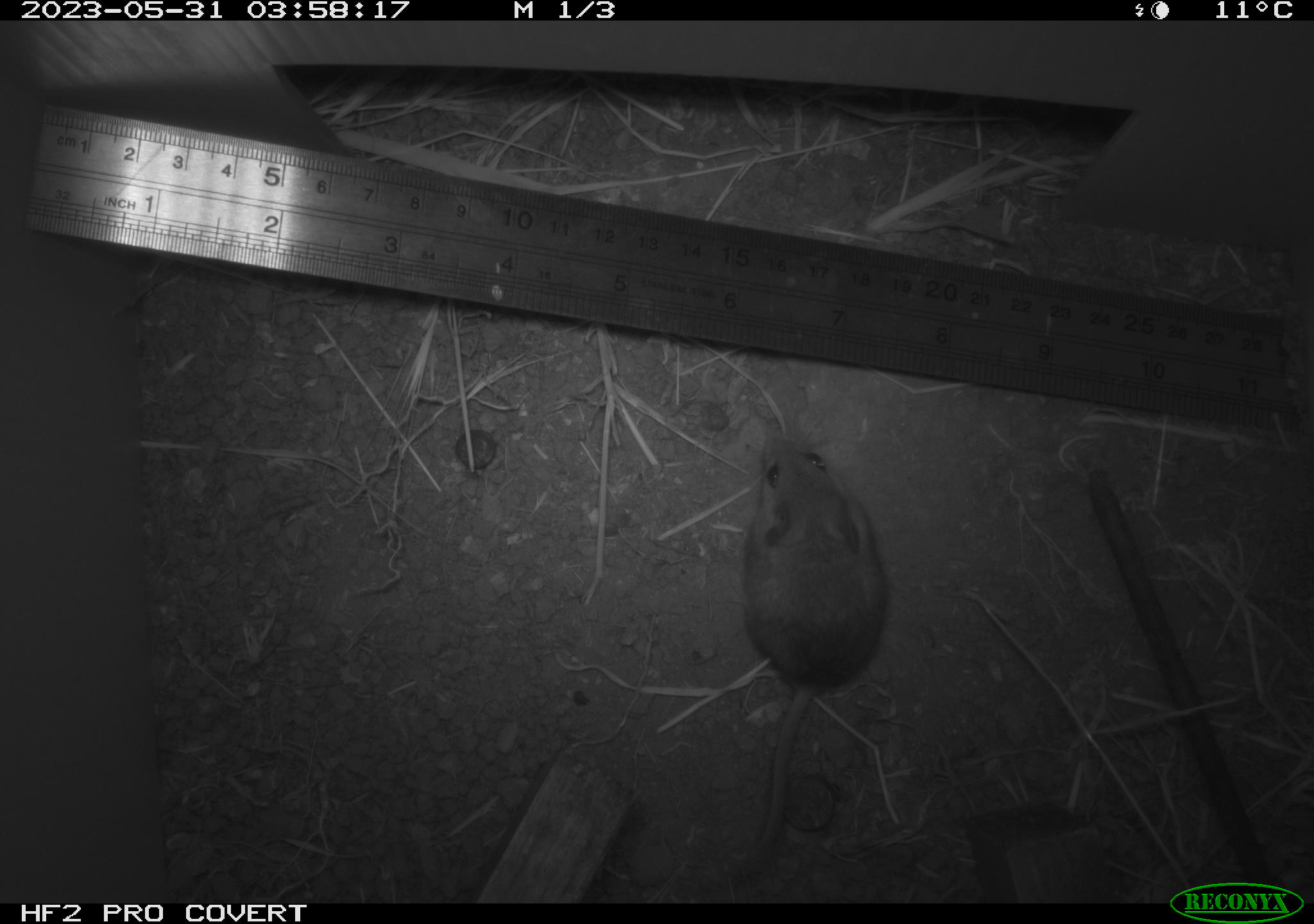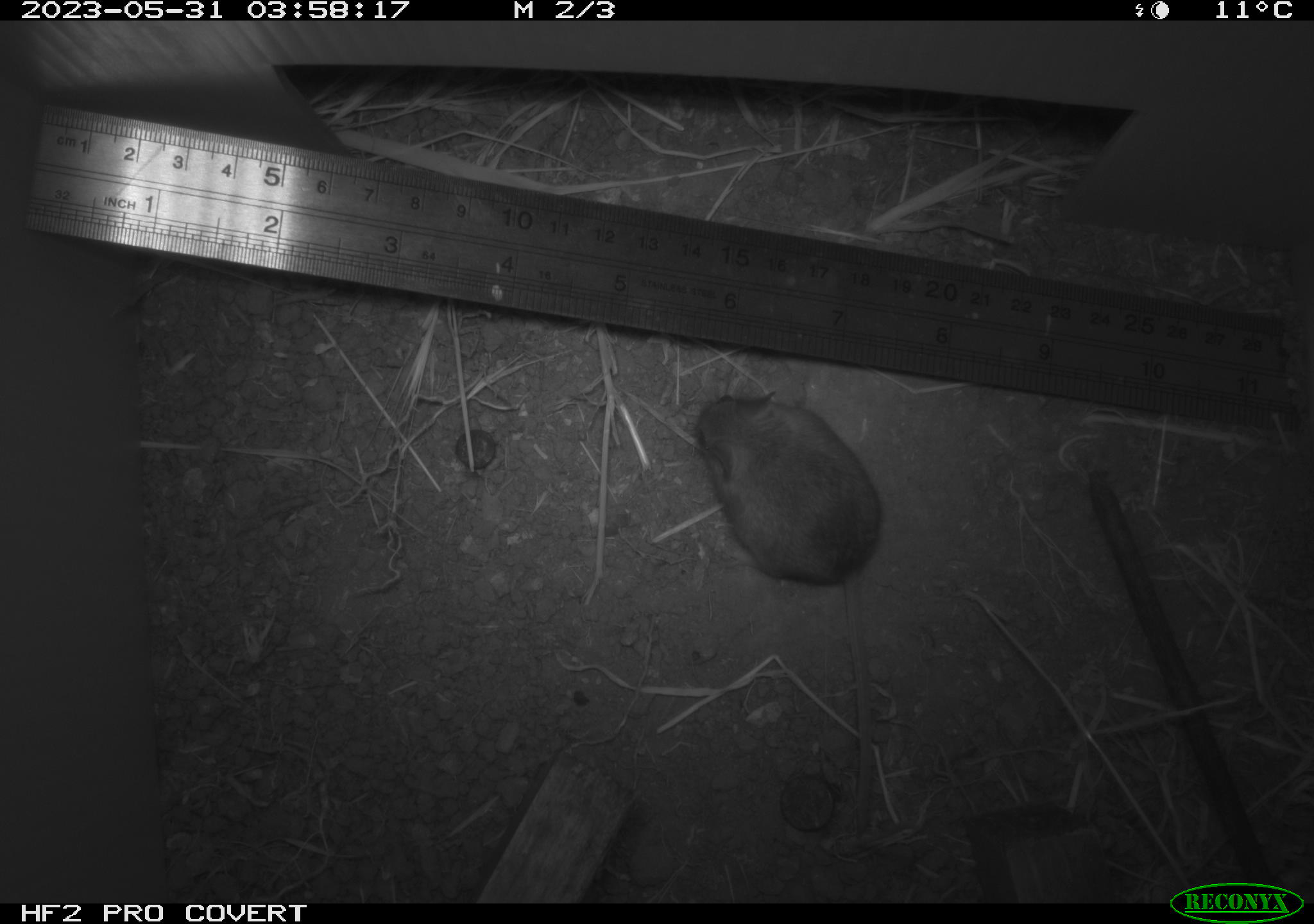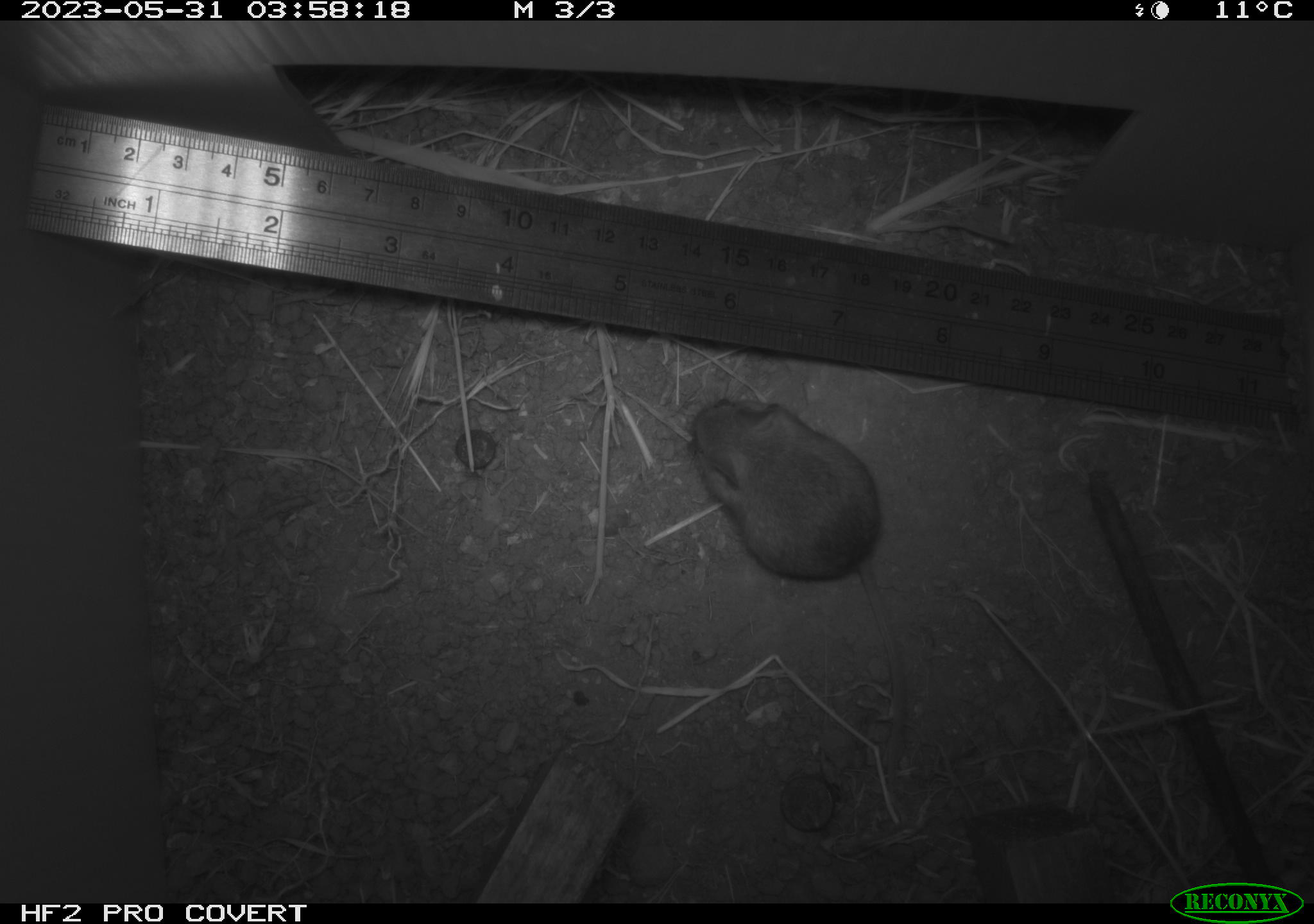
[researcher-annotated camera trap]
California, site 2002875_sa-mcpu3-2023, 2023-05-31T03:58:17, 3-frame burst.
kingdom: Animalia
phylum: Chordata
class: Mammalia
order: Rodentia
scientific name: Rodentia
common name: mouse species